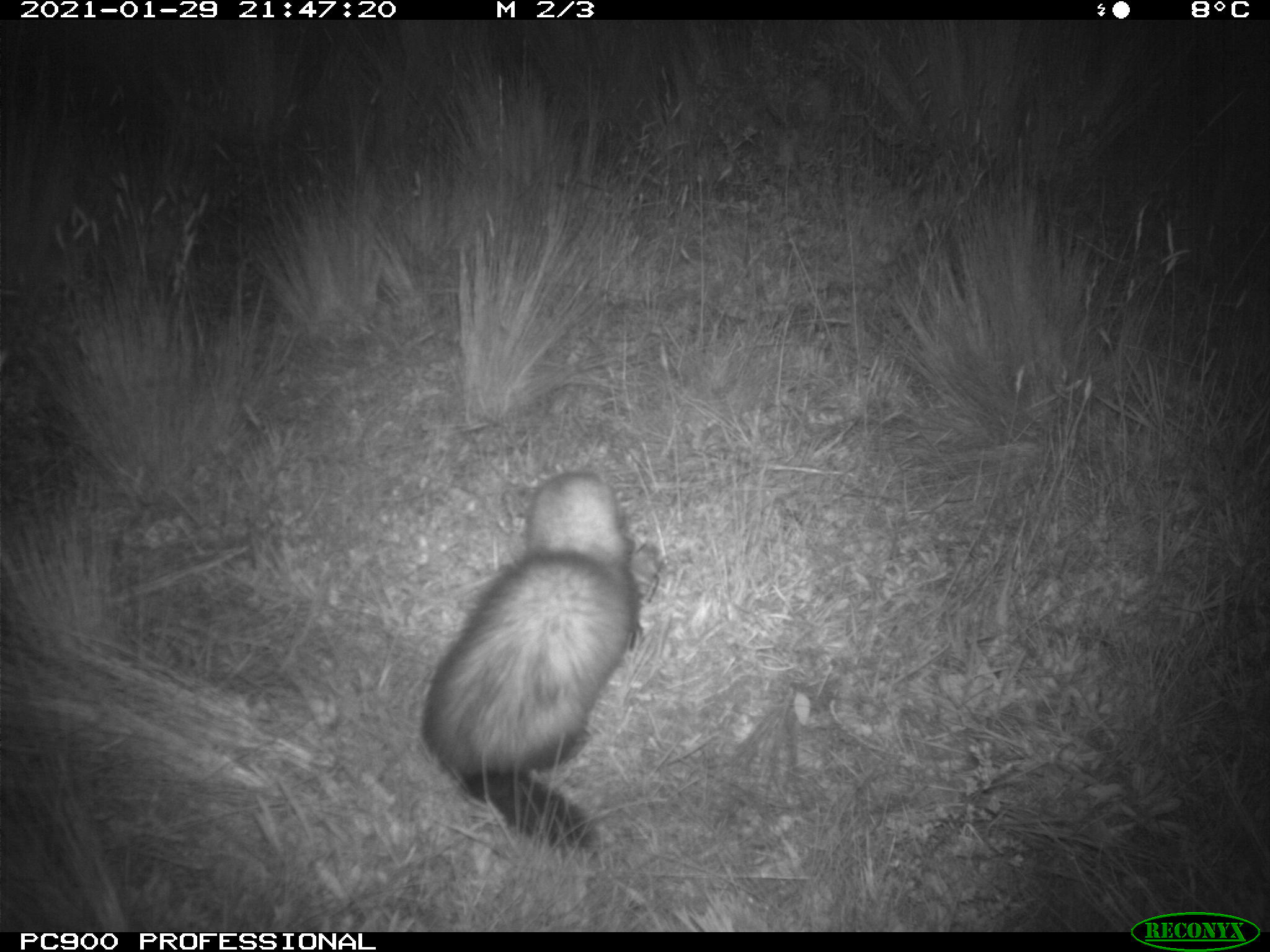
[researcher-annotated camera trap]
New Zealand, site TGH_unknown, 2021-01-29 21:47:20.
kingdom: Animalia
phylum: Chordata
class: Mammalia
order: Carnivora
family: Mustelidae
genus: Mustela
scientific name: Mustela furo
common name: ferret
Ferret (Mustela furo).